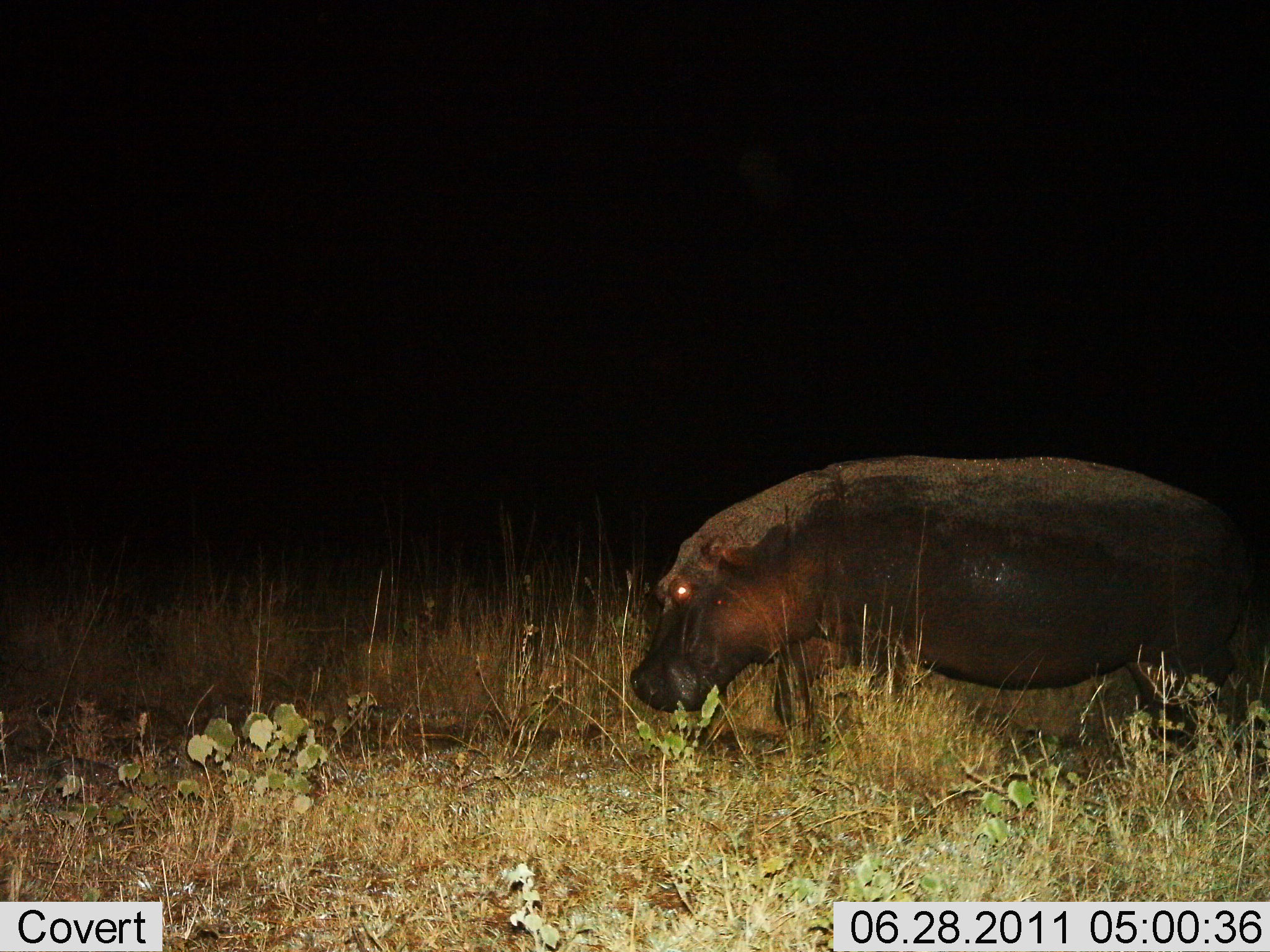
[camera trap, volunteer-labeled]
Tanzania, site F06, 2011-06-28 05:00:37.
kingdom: Animalia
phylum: Chordata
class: Mammalia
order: Artiodactyla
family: Hippopotamidae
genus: Hippopotamus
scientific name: Hippopotamus amphibius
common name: hippopotamus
Hippopotamus (Hippopotamus amphibius), count 1. Behavior (volunteer vote fractions): standing 45%, resting 0%, moving 55%, interacting 0%. Young present (vote fraction): 0%. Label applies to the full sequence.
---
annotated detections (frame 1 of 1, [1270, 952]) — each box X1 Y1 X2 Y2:
animal: 629 454 1270 789